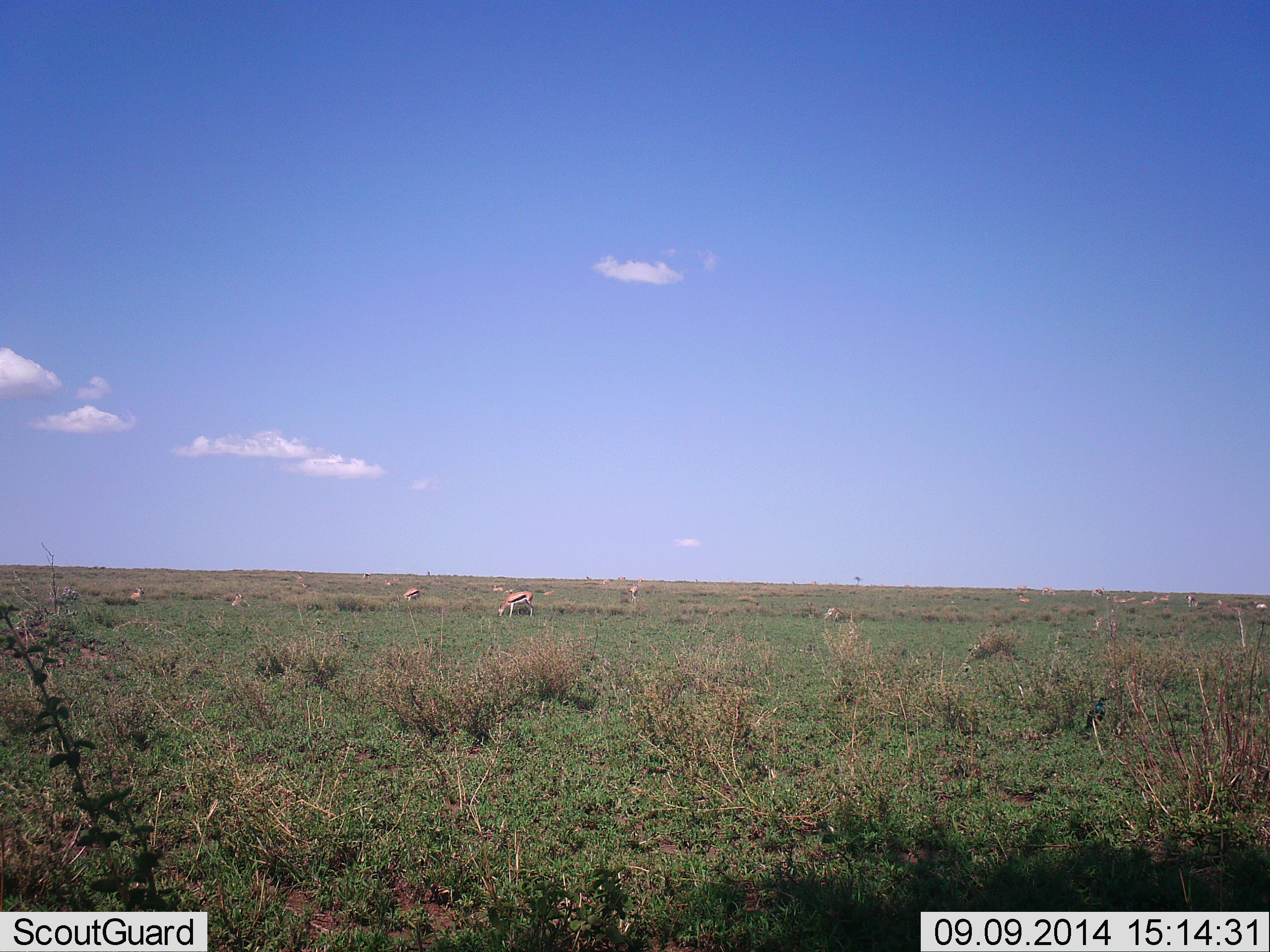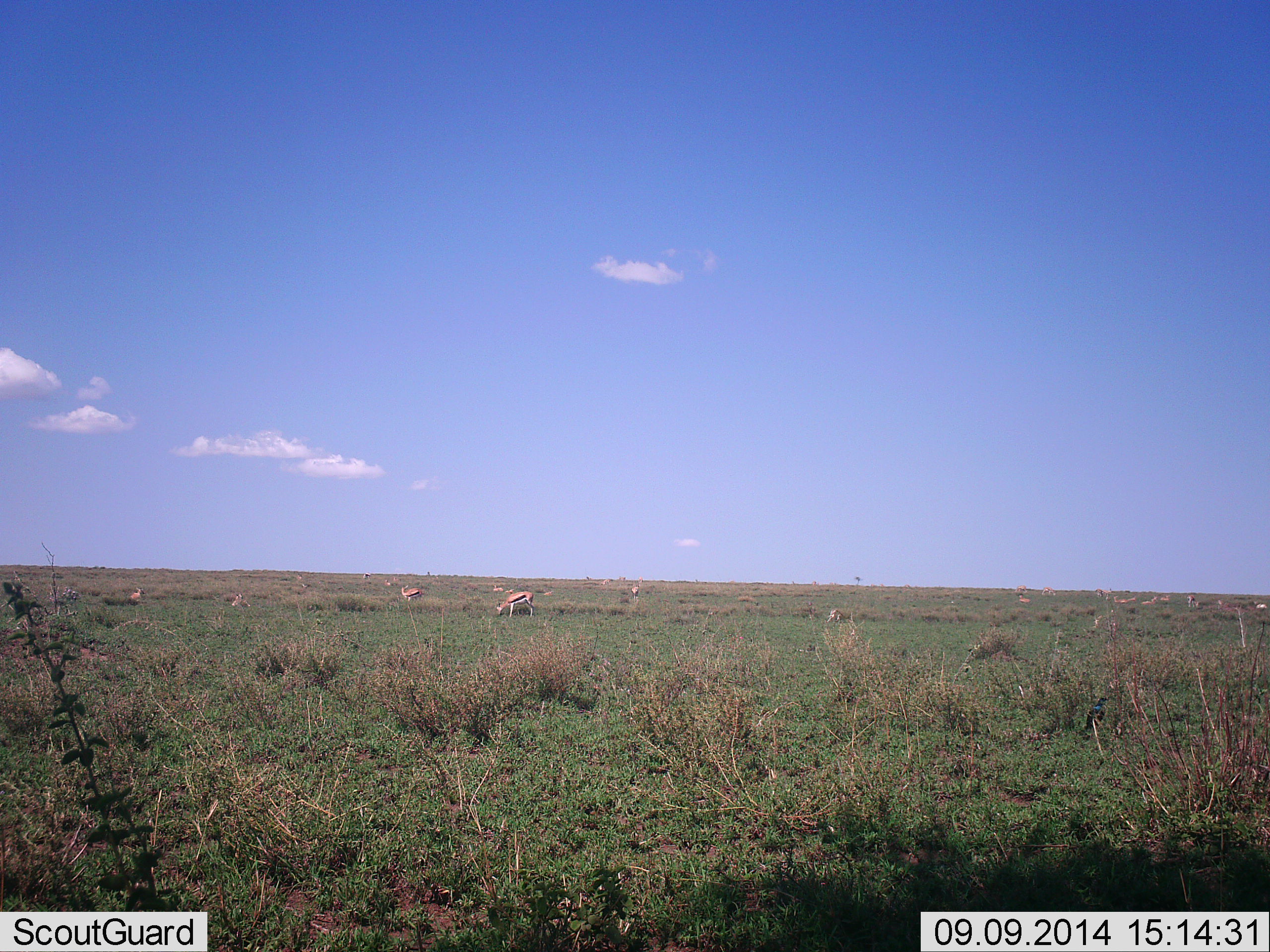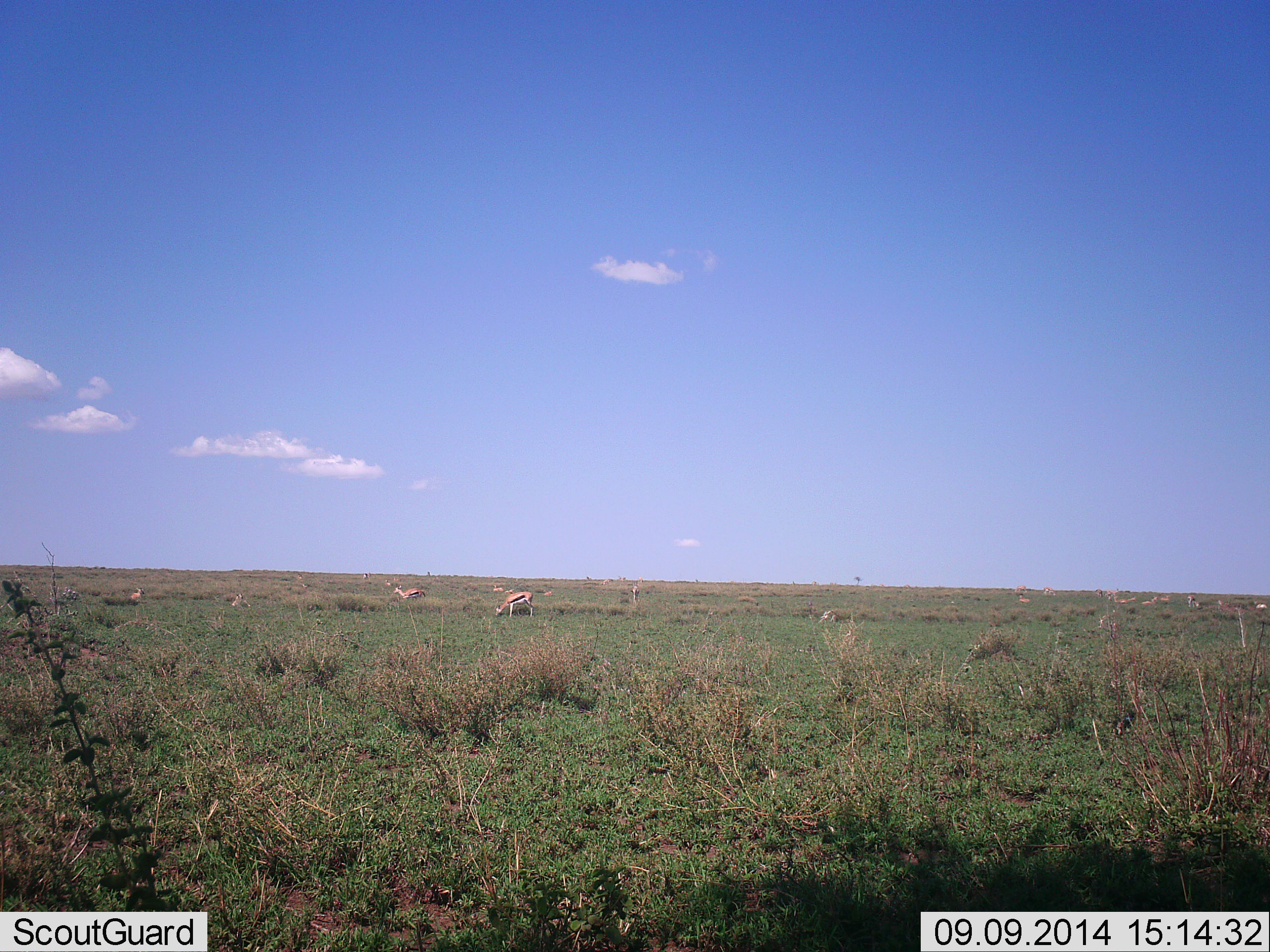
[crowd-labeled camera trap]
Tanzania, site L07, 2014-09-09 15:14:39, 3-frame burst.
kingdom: Animalia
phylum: Chordata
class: Mammalia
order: Artiodactyla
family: Bovidae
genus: Eudorcas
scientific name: Eudorcas thomsonii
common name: thomson's gazelle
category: gazellethomsons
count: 11-50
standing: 75%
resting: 25%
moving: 25%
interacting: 0%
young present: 0%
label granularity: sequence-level